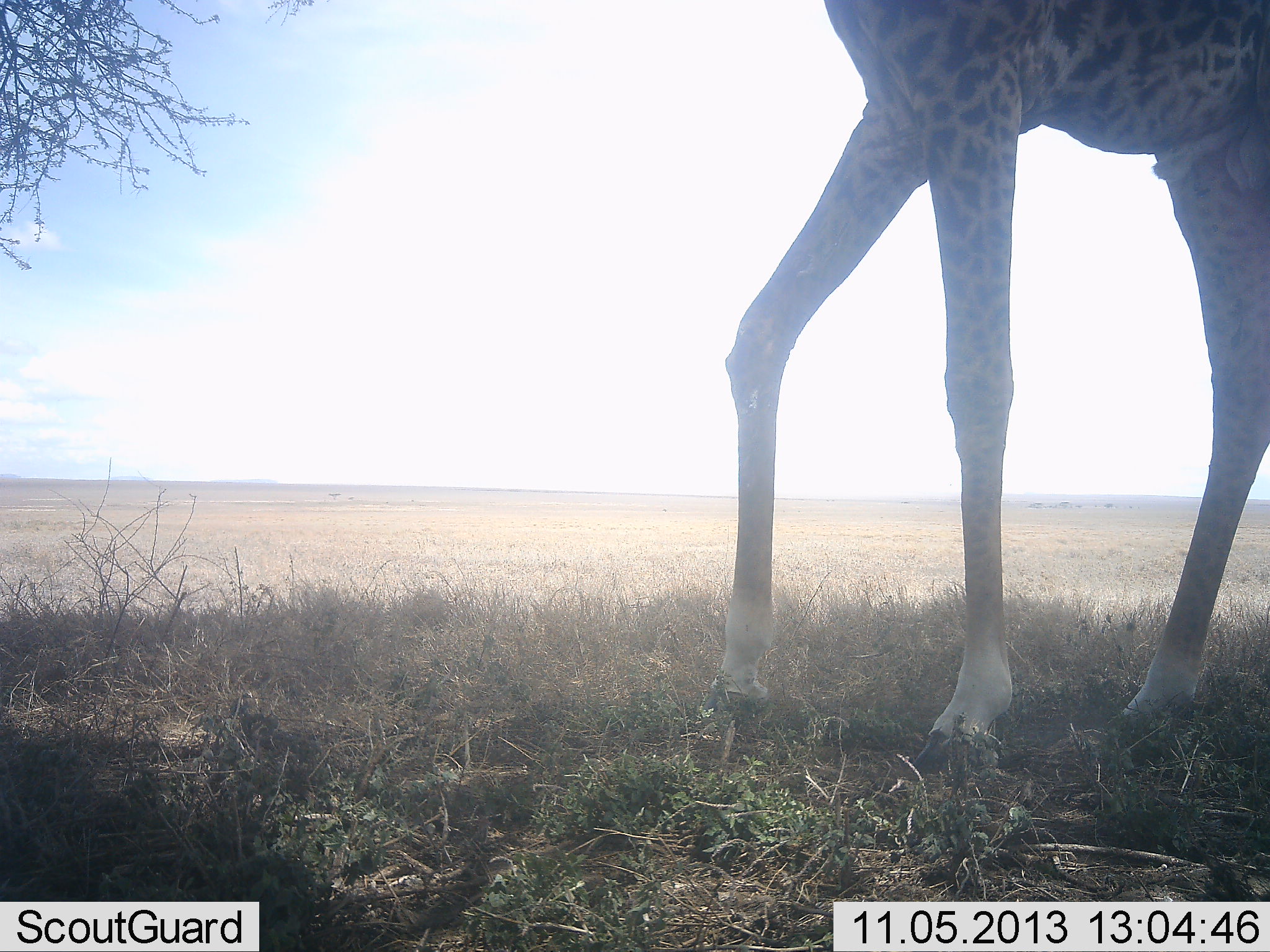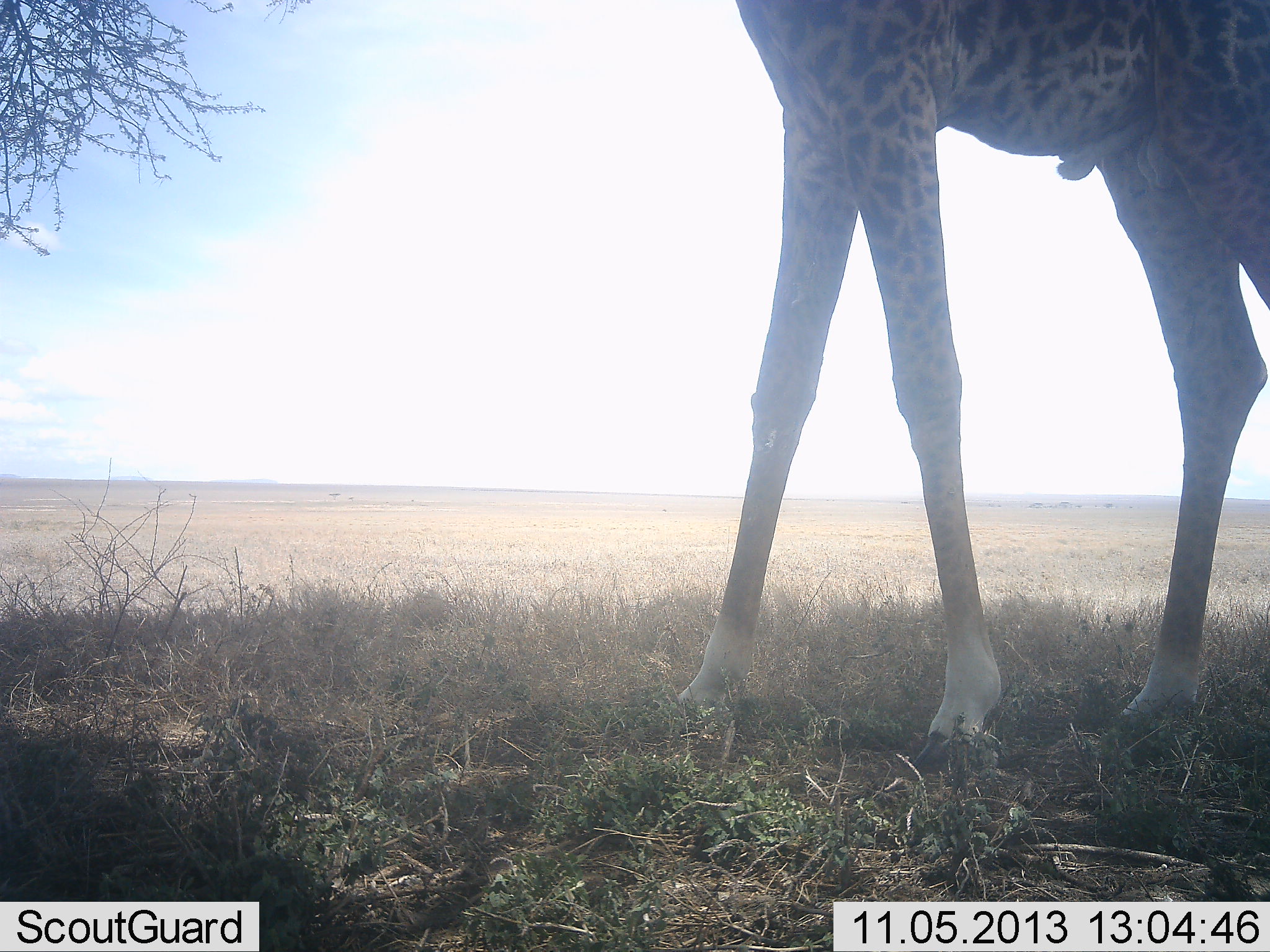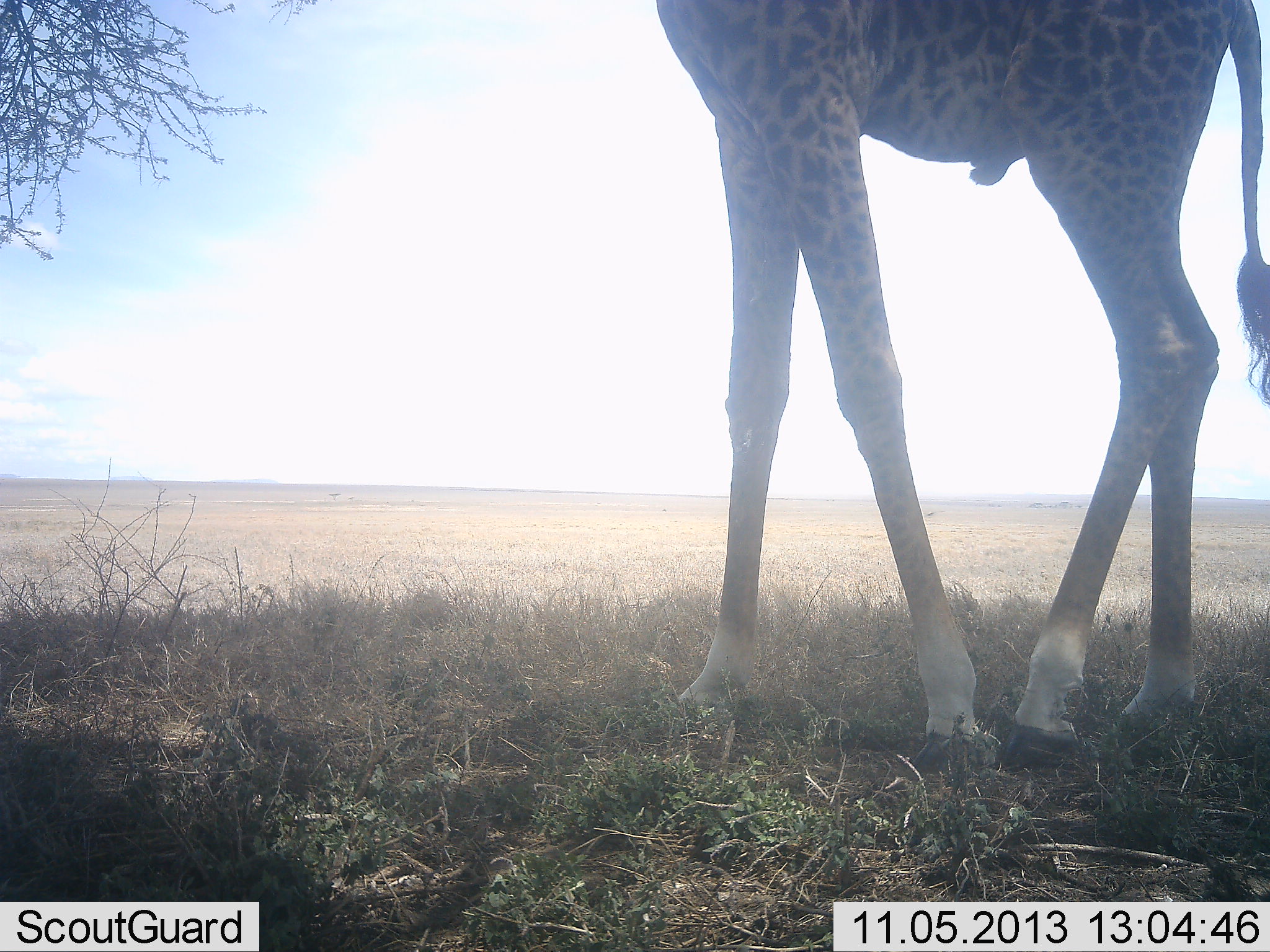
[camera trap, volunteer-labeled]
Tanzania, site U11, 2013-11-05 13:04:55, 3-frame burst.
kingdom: Animalia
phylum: Chordata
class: Mammalia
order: Artiodactyla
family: Giraffidae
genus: Giraffa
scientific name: Giraffa camelopardalis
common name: giraffe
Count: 1.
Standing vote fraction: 43%.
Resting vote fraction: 0%.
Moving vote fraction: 48%.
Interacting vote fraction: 0%.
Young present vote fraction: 0%.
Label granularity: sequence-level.